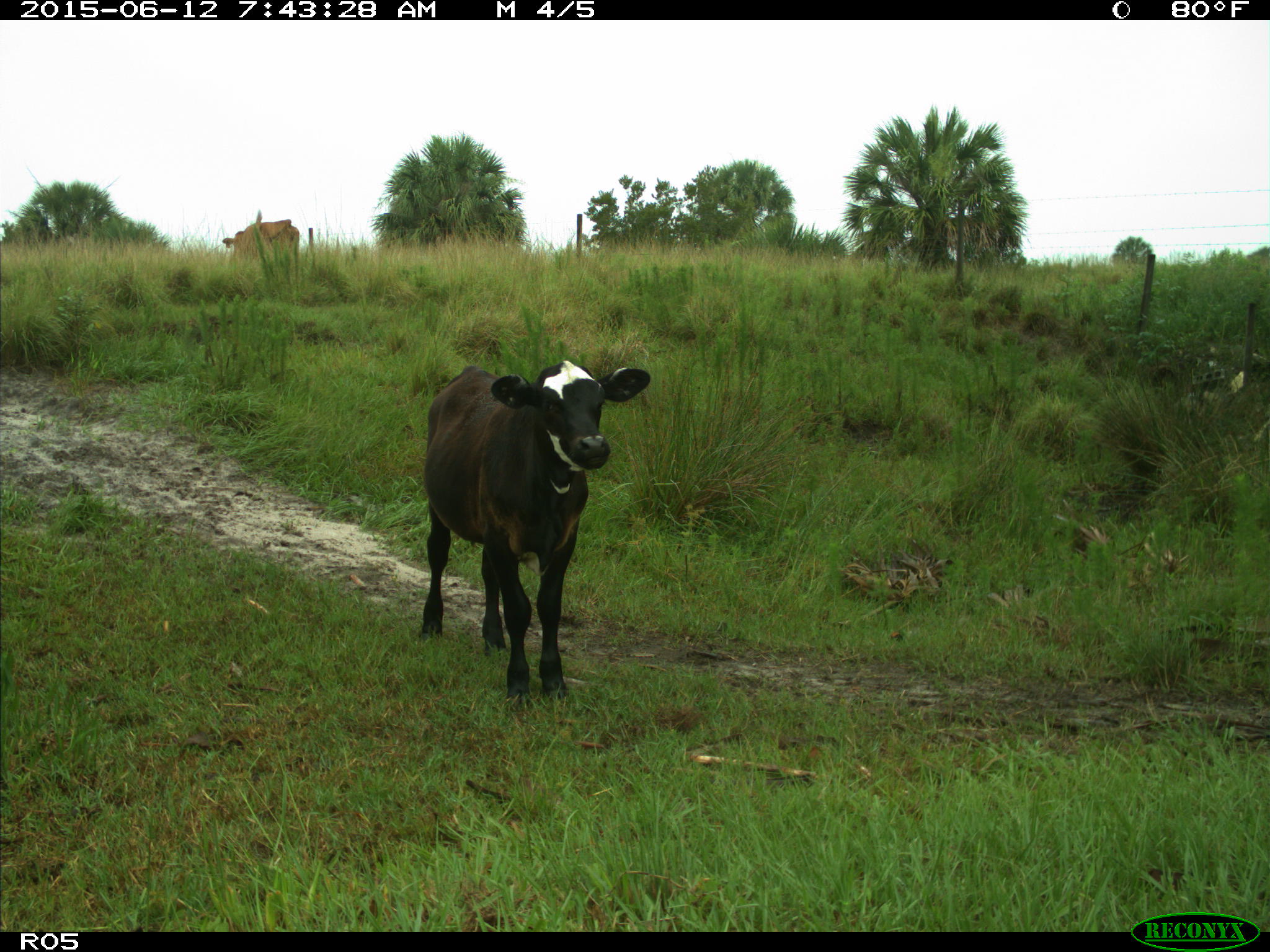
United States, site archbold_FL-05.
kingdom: Animalia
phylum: Chordata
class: Mammalia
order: Artiodactyla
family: Bovidae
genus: Bos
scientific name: Bos taurus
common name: domestic cow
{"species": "Bos taurus (domestic cow)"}